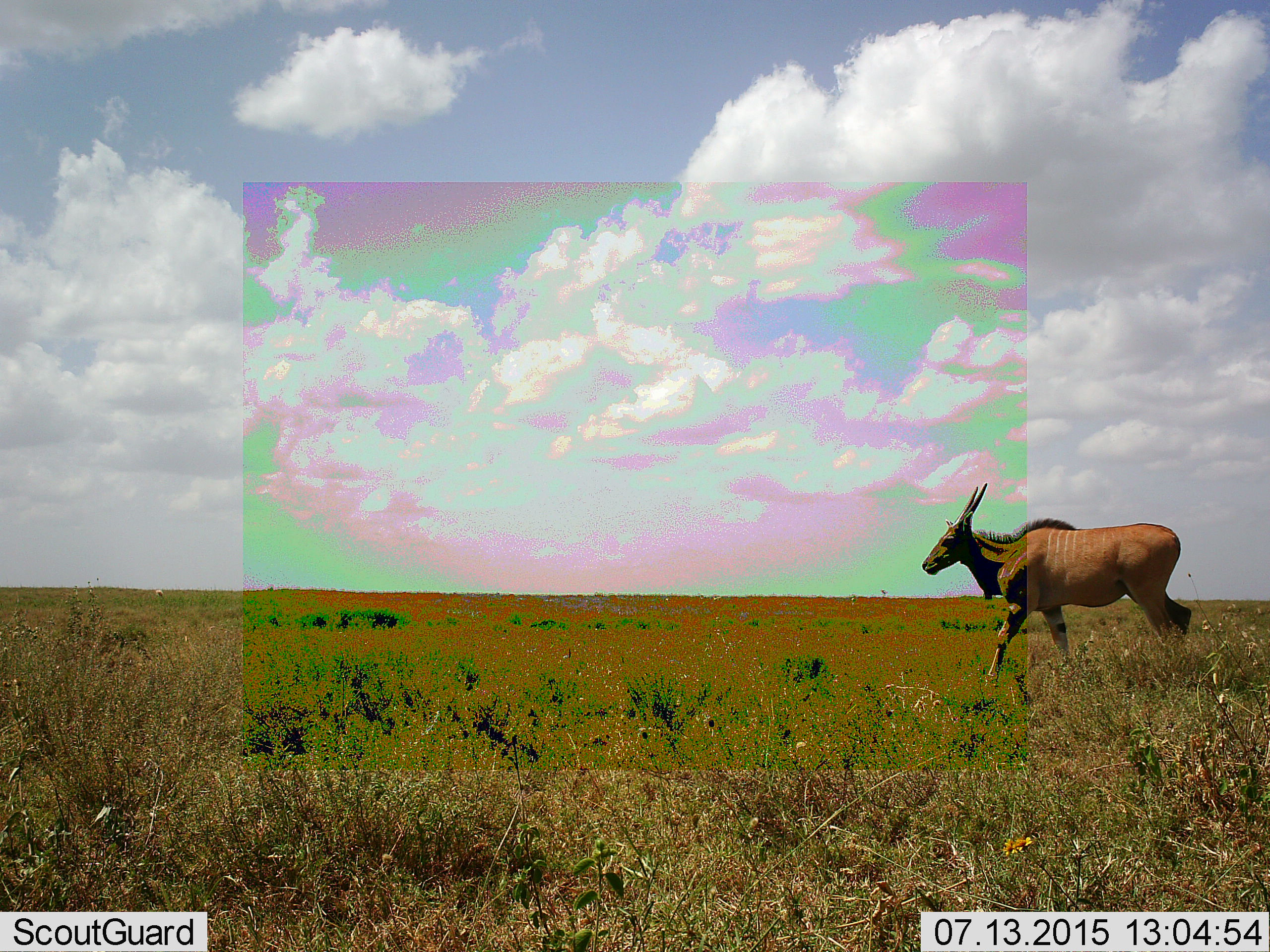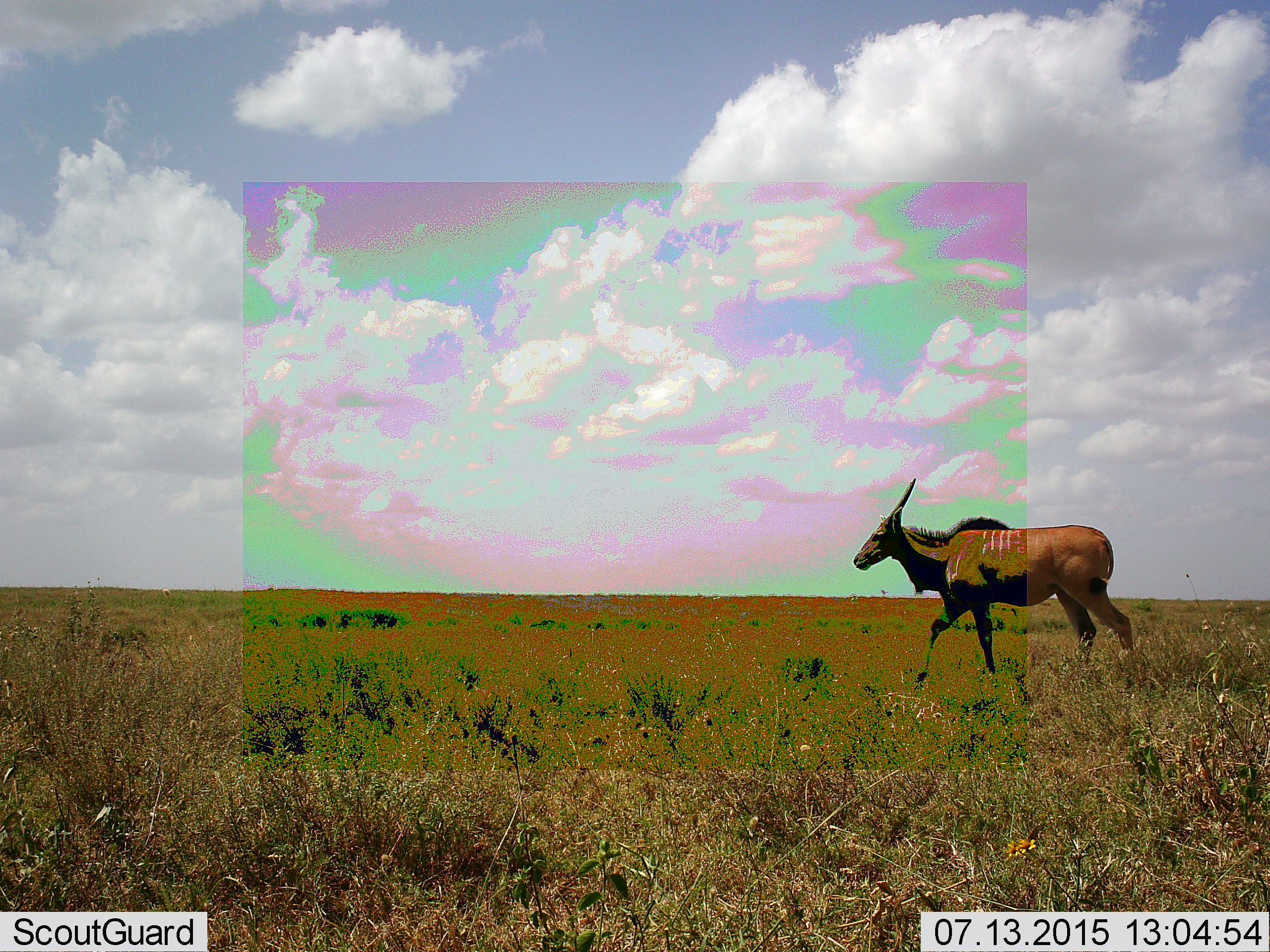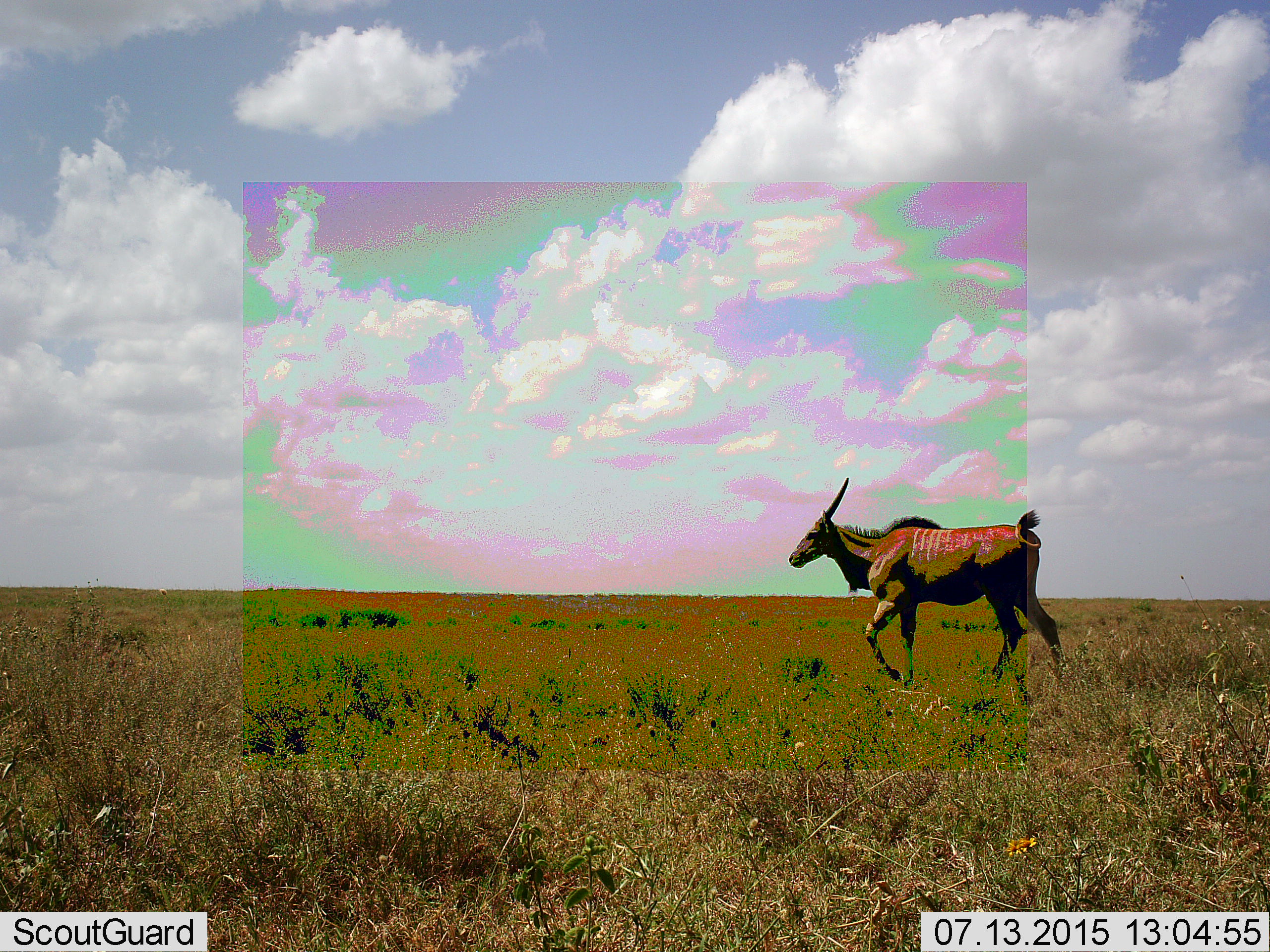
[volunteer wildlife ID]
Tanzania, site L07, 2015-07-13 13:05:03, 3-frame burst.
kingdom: Animalia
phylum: Chordata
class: Mammalia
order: Artiodactyla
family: Bovidae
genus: Tragelaphus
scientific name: Tragelaphus oryx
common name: eland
Eland (Tragelaphus oryx), count 1. Behavior (volunteer vote fractions): standing 11%, resting 0%, moving 89%, interacting 0%. Young present (vote fraction): 0%. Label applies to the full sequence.